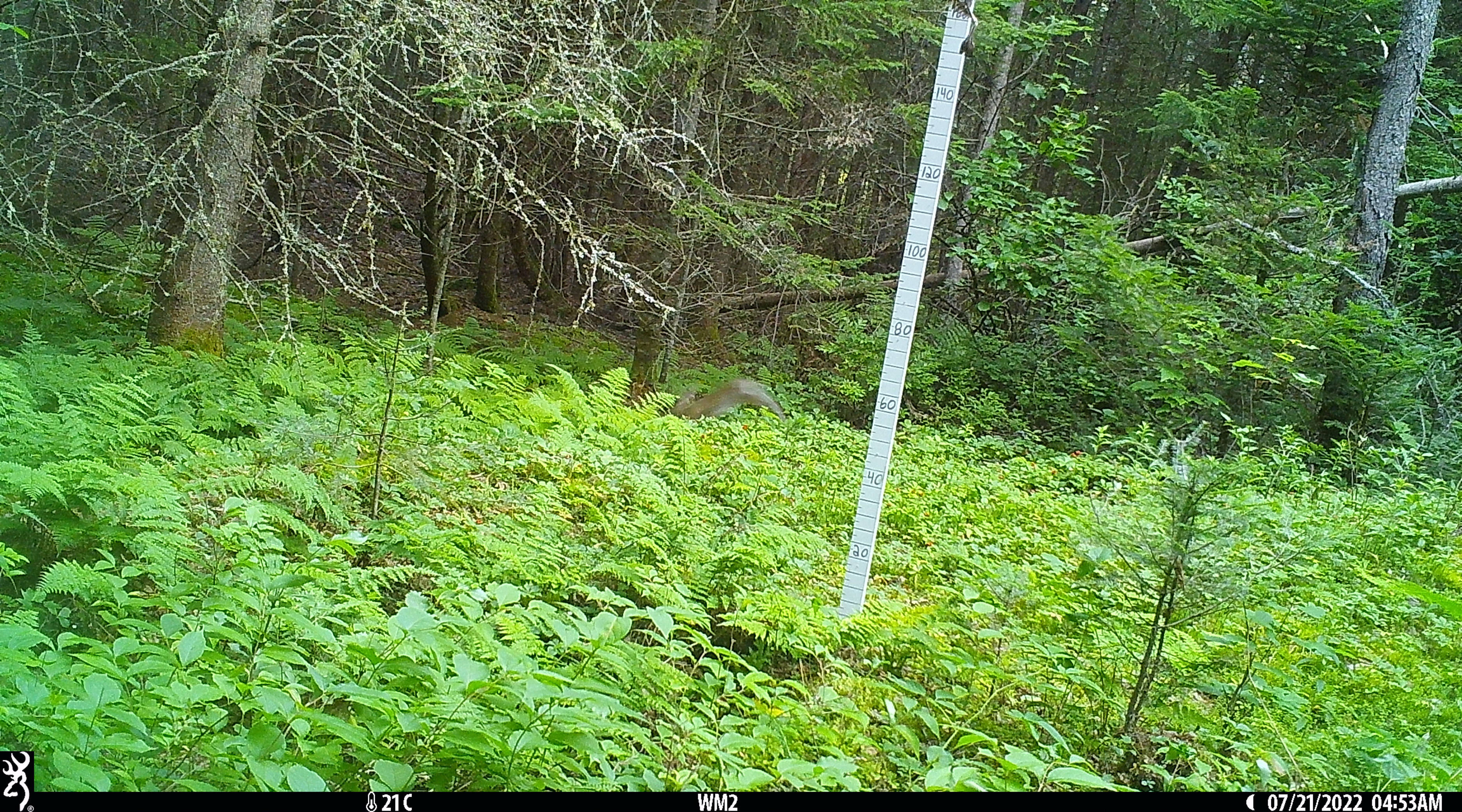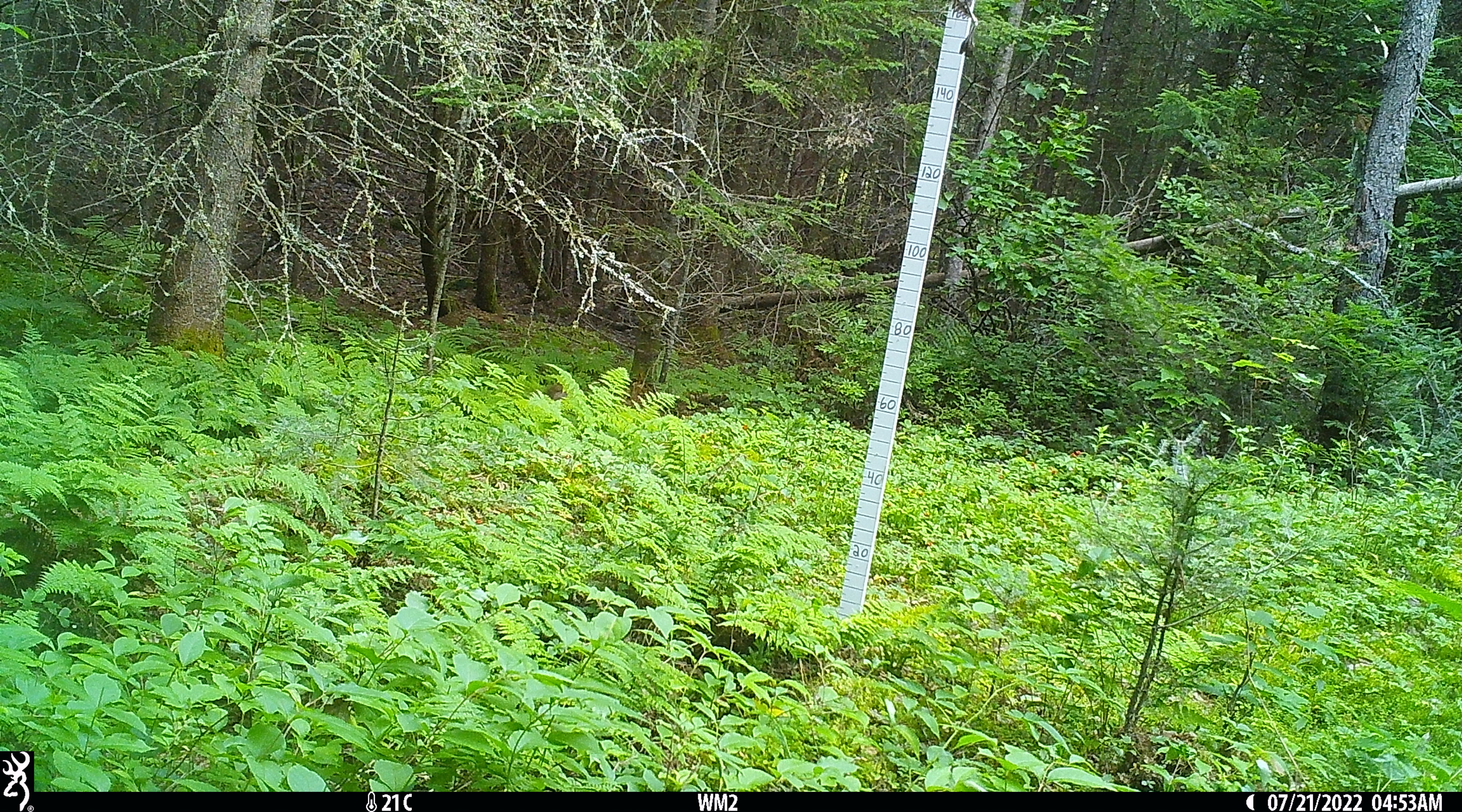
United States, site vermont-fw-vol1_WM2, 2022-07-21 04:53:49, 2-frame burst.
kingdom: Animalia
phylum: Chordata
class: Mammalia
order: Lagomorpha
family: Leporidae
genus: Lepus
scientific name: Lepus americanus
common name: snowshoe hare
Snowshoe hare (Lepus americanus).